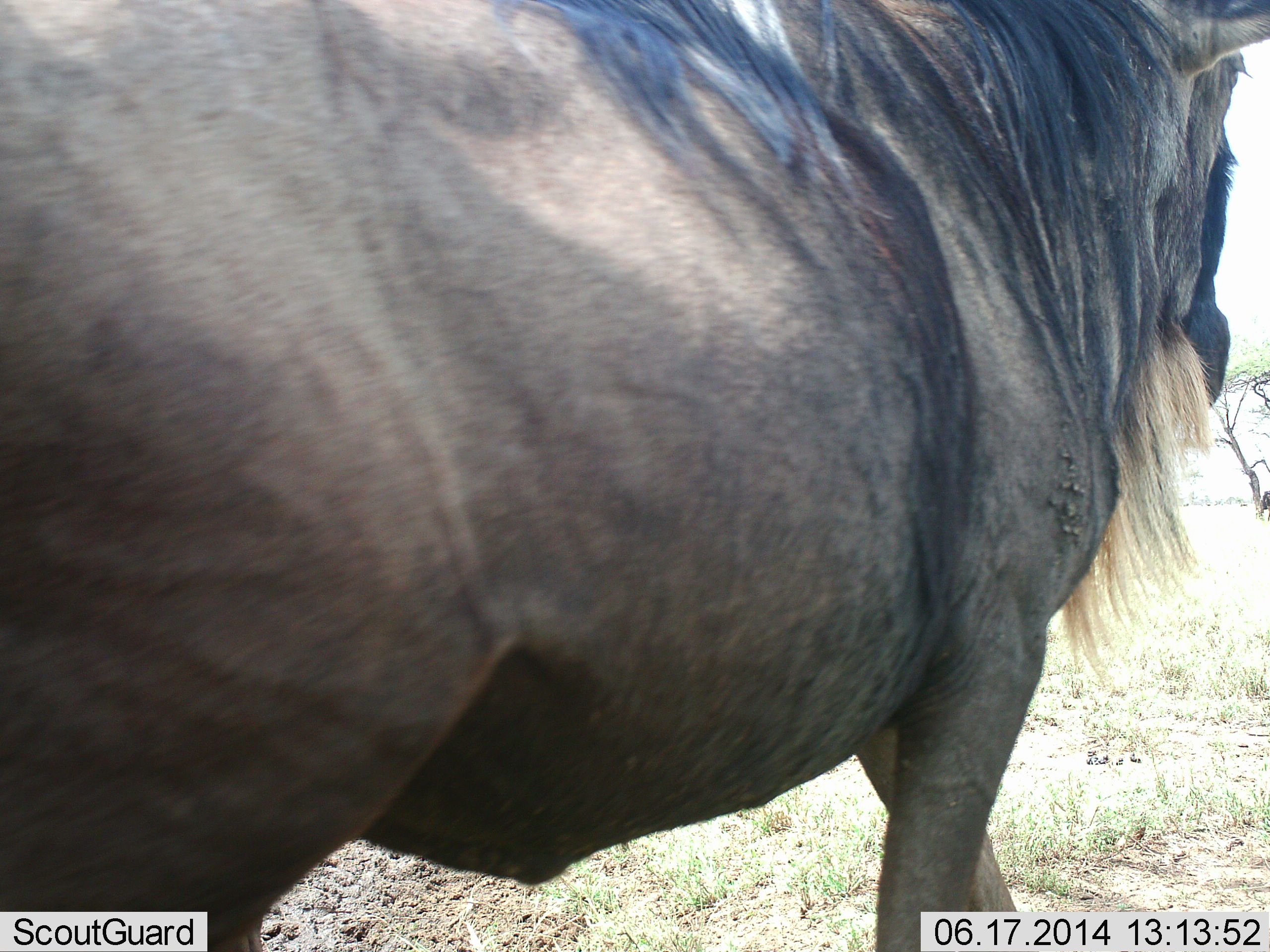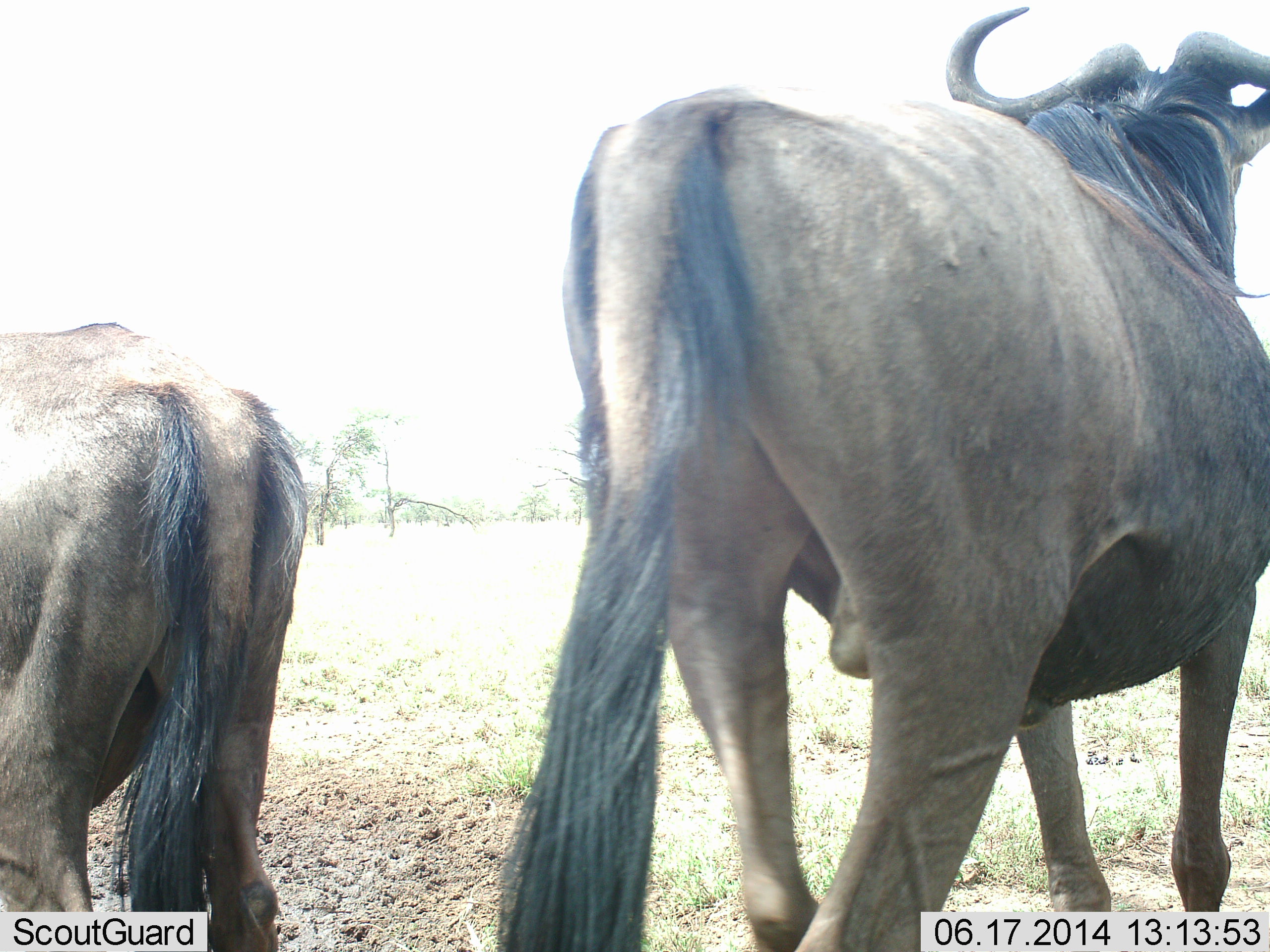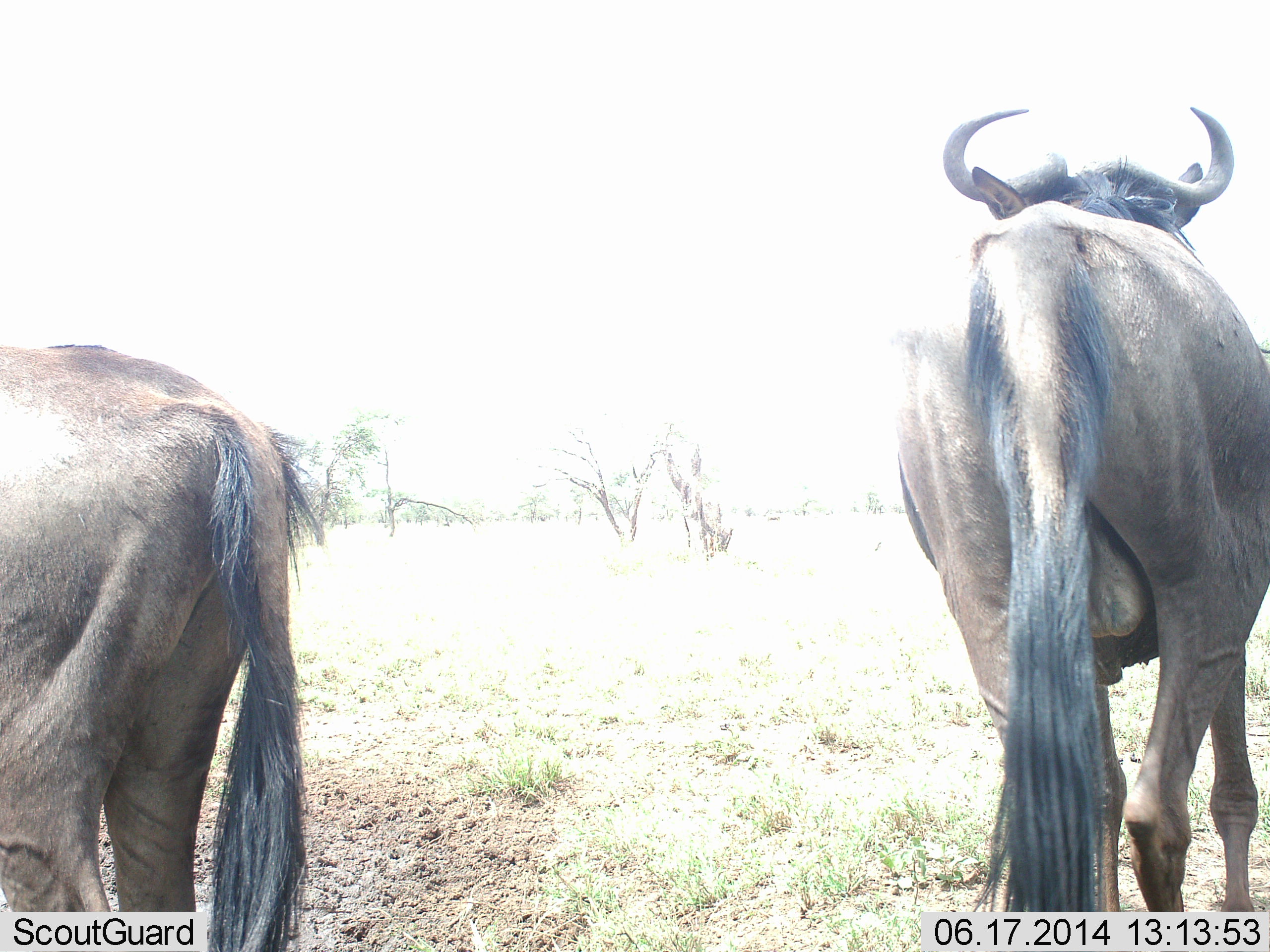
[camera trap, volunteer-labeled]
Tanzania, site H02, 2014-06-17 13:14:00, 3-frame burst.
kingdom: Animalia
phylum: Chordata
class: Mammalia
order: Artiodactyla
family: Bovidae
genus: Connochaetes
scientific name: Connochaetes taurinus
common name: blue wildebeest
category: wildebeest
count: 2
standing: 40%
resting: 0%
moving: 90%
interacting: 0%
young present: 0%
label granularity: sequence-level